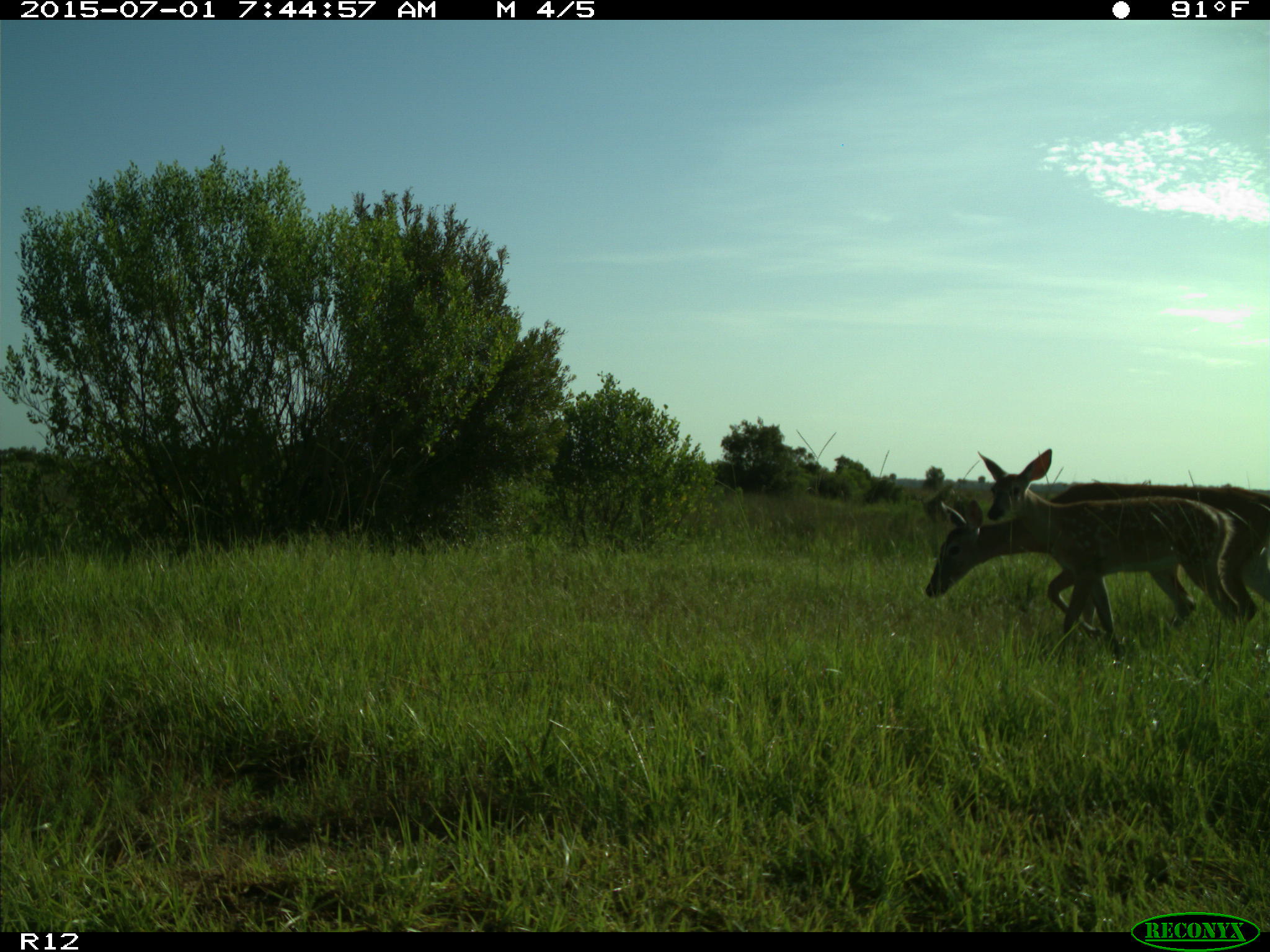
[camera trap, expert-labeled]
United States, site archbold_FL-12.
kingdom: Animalia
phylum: Chordata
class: Mammalia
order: Artiodactyla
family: Cervidae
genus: Odocoileus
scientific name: Odocoileus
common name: deer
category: unidentified deer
Unidentified deer (deer) (Odocoileus).